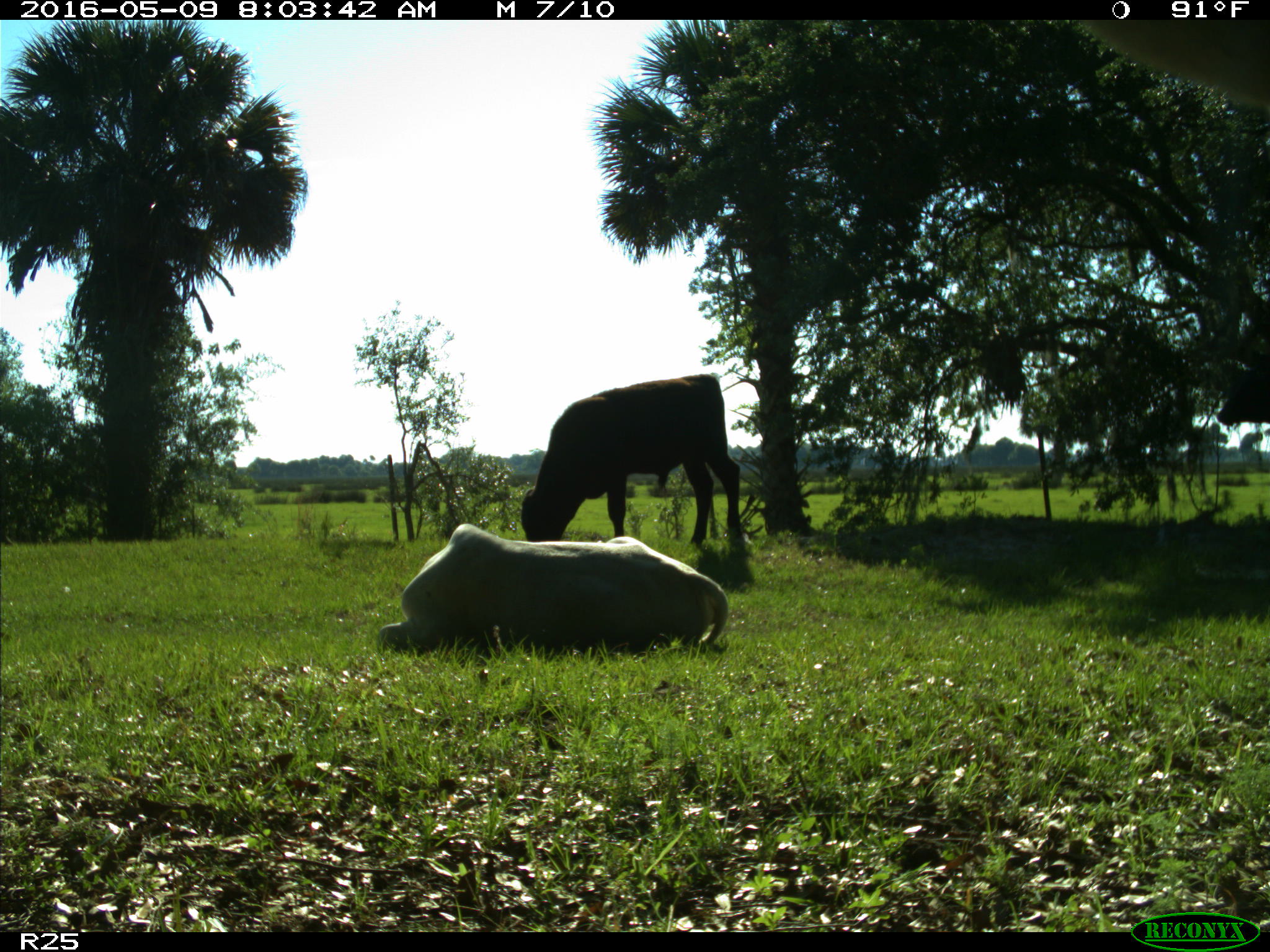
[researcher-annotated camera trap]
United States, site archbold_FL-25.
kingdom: Animalia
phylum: Chordata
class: Mammalia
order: Artiodactyla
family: Bovidae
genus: Bos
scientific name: Bos taurus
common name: domestic cow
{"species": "Bos taurus (domestic cow)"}